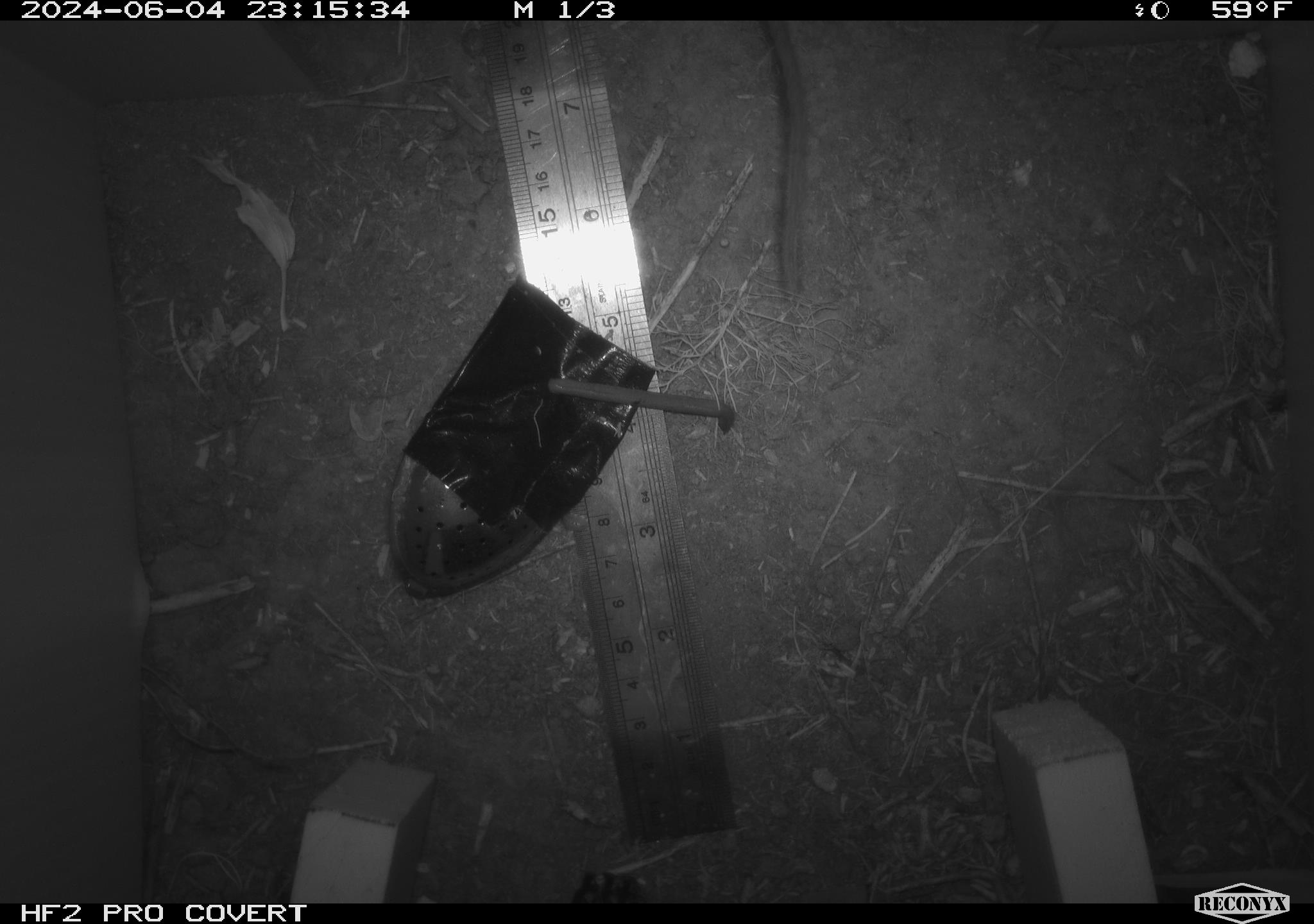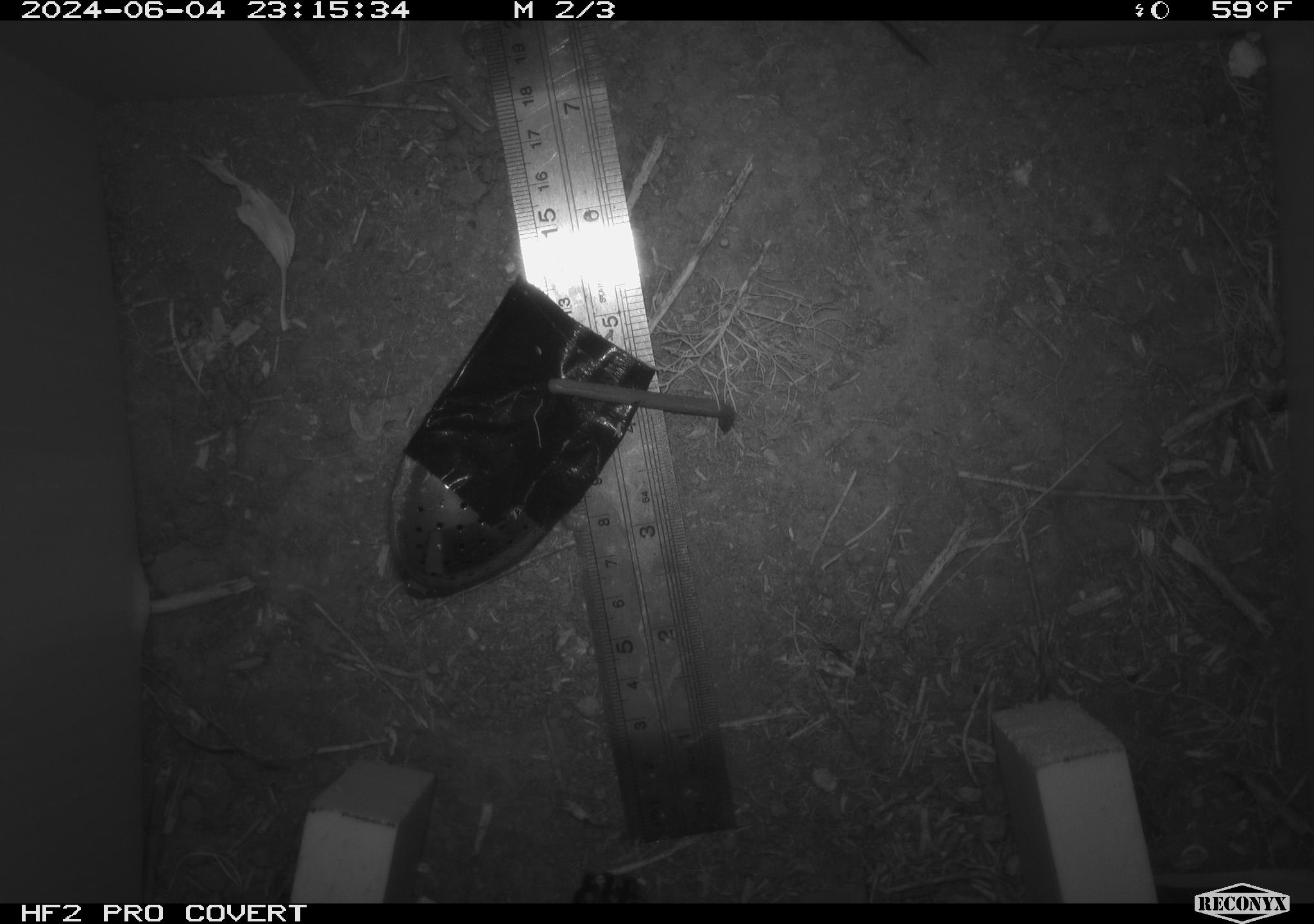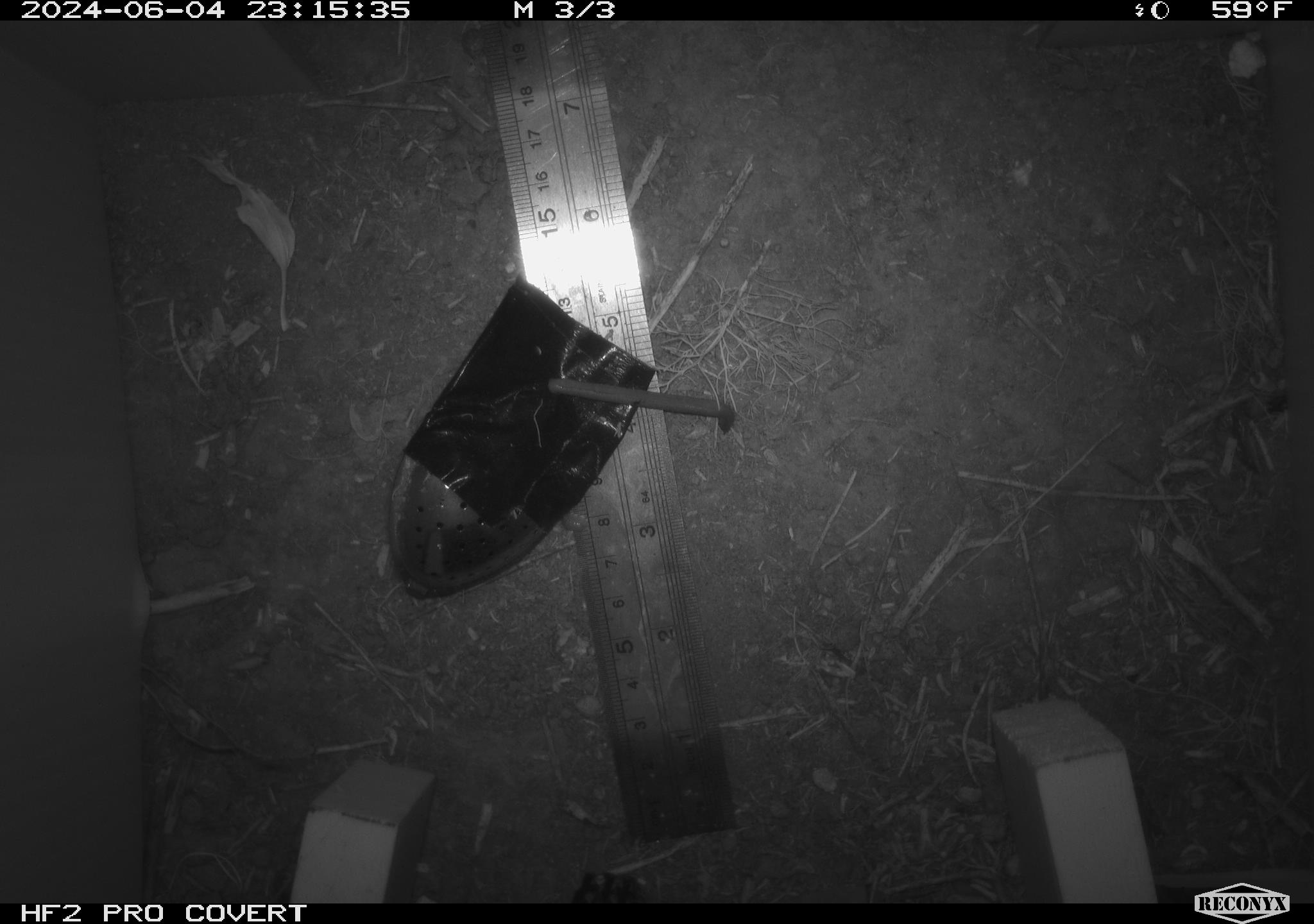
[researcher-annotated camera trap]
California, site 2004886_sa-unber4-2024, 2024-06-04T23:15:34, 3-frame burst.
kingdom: Animalia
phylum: Chordata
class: Mammalia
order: Rodentia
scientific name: Rodentia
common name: mouse species